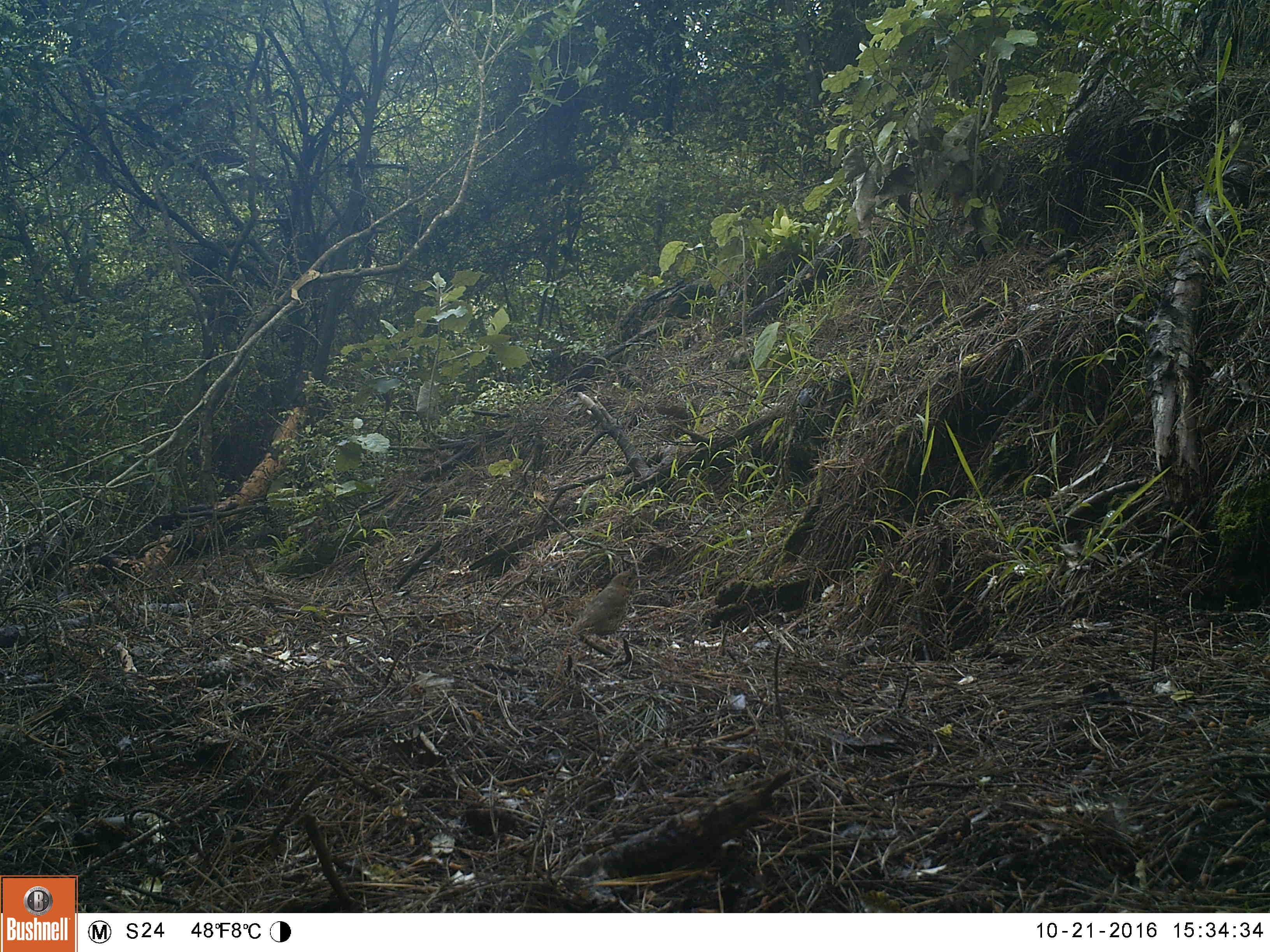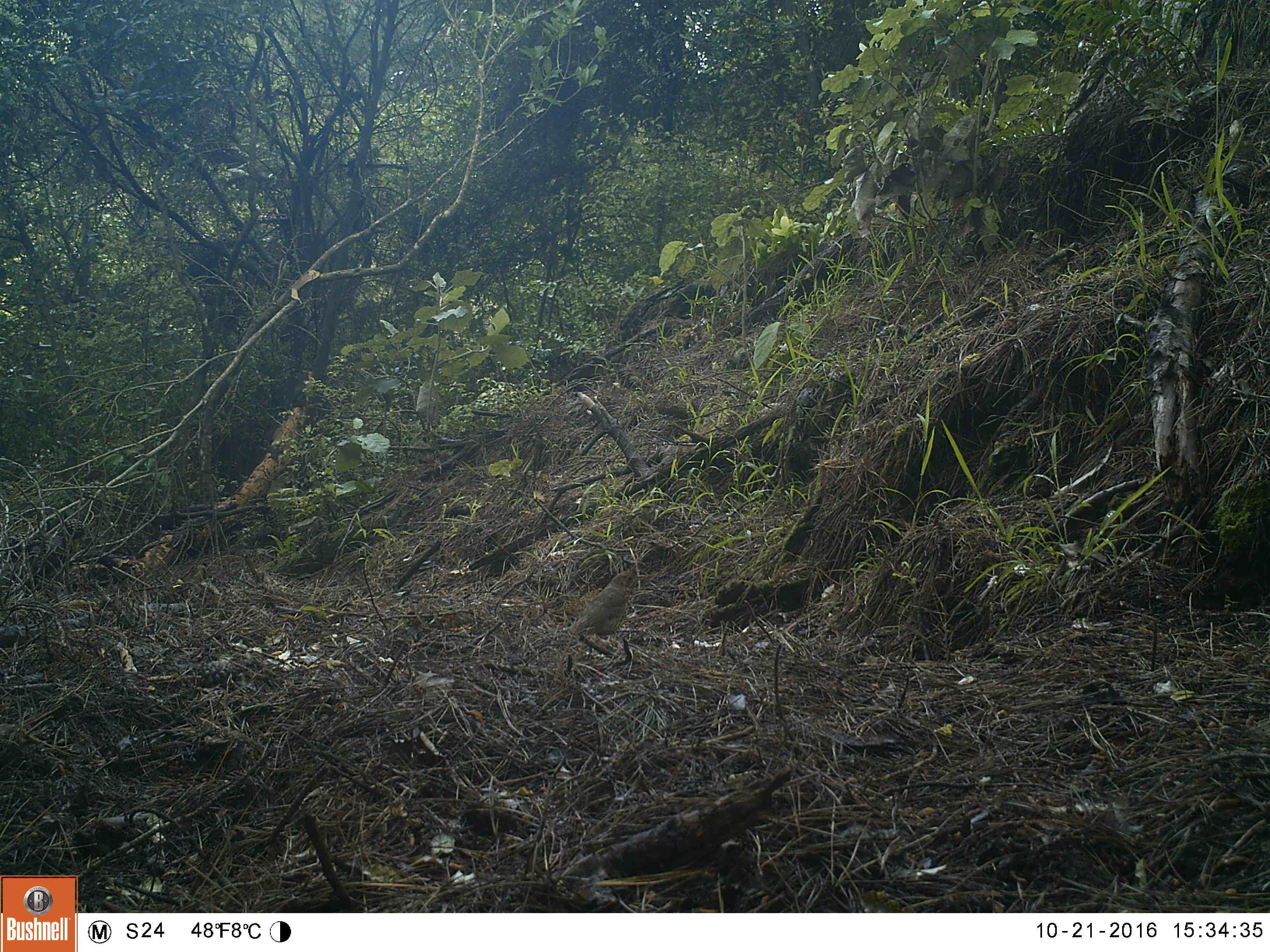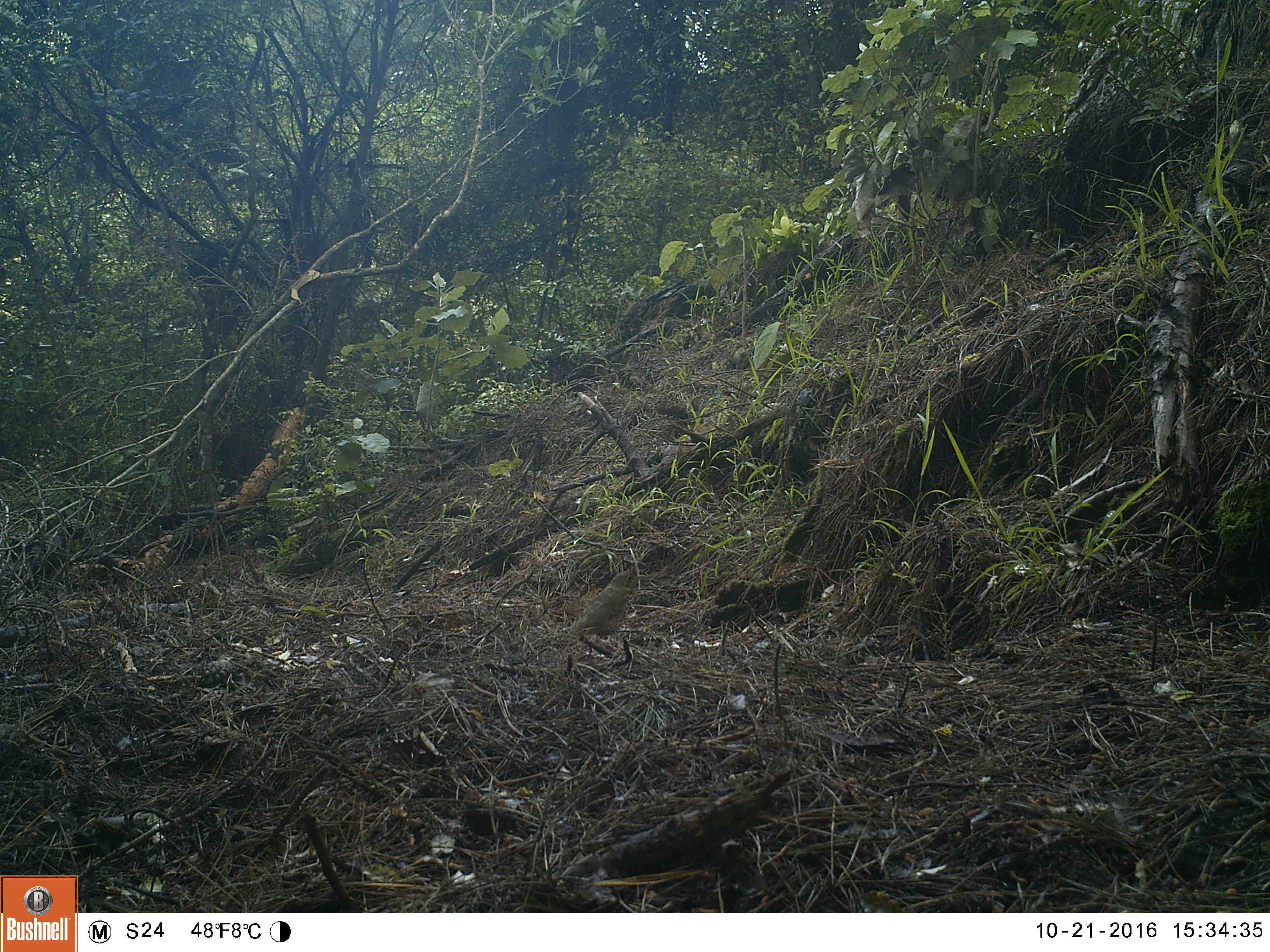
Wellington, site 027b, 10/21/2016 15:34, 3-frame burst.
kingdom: Animalia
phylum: Chordata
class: Aves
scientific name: Aves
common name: bird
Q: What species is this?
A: Bird (Aves).